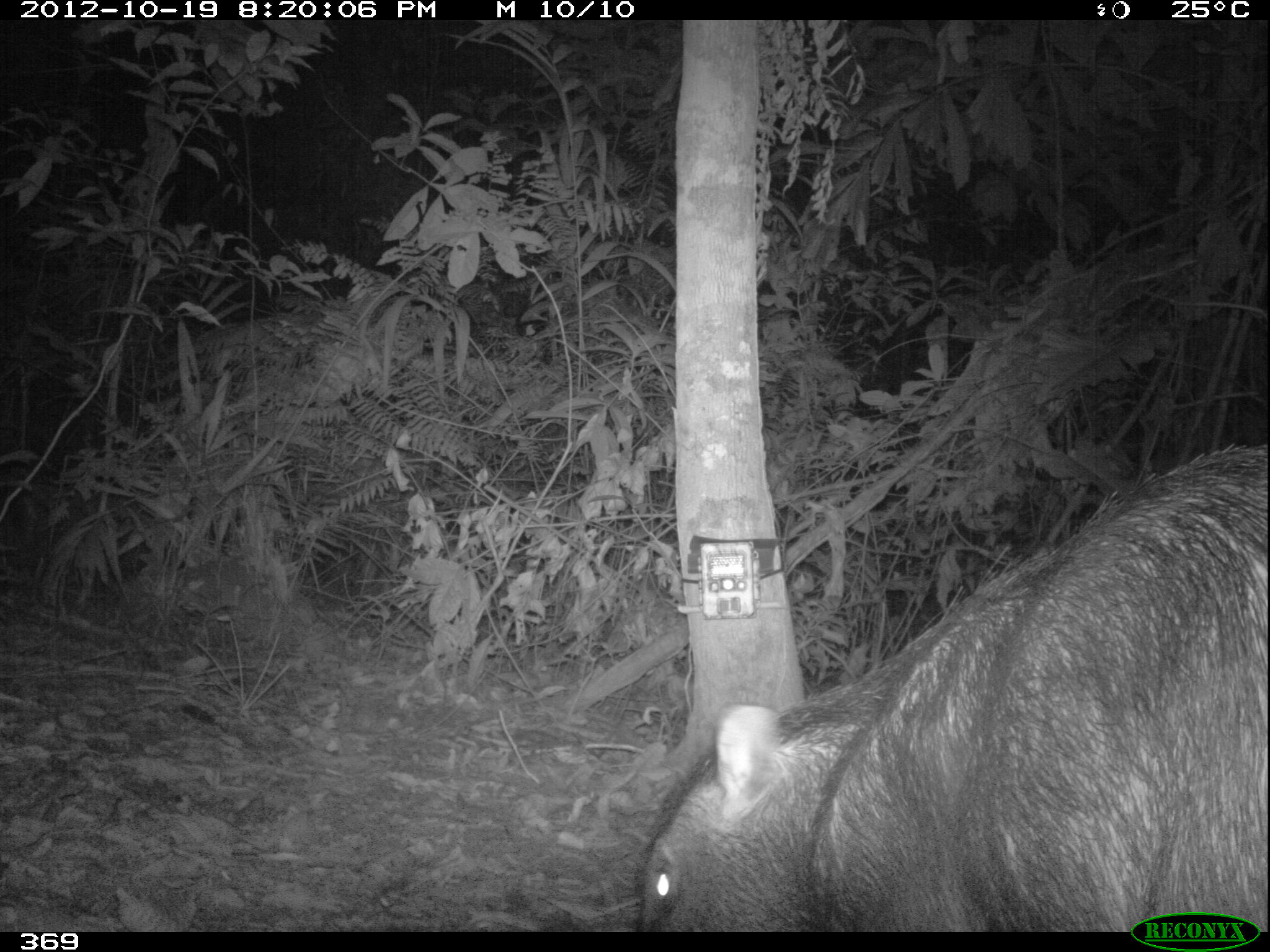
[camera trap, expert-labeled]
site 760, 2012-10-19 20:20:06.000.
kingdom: Animalia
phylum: Chordata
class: Mammalia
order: Artiodactyla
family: Tayassuidae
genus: Tayassu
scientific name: Tayassu pecari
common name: white-lipped peccary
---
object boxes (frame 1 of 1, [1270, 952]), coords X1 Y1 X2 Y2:
tayassu pecari: 636 444 1268 933